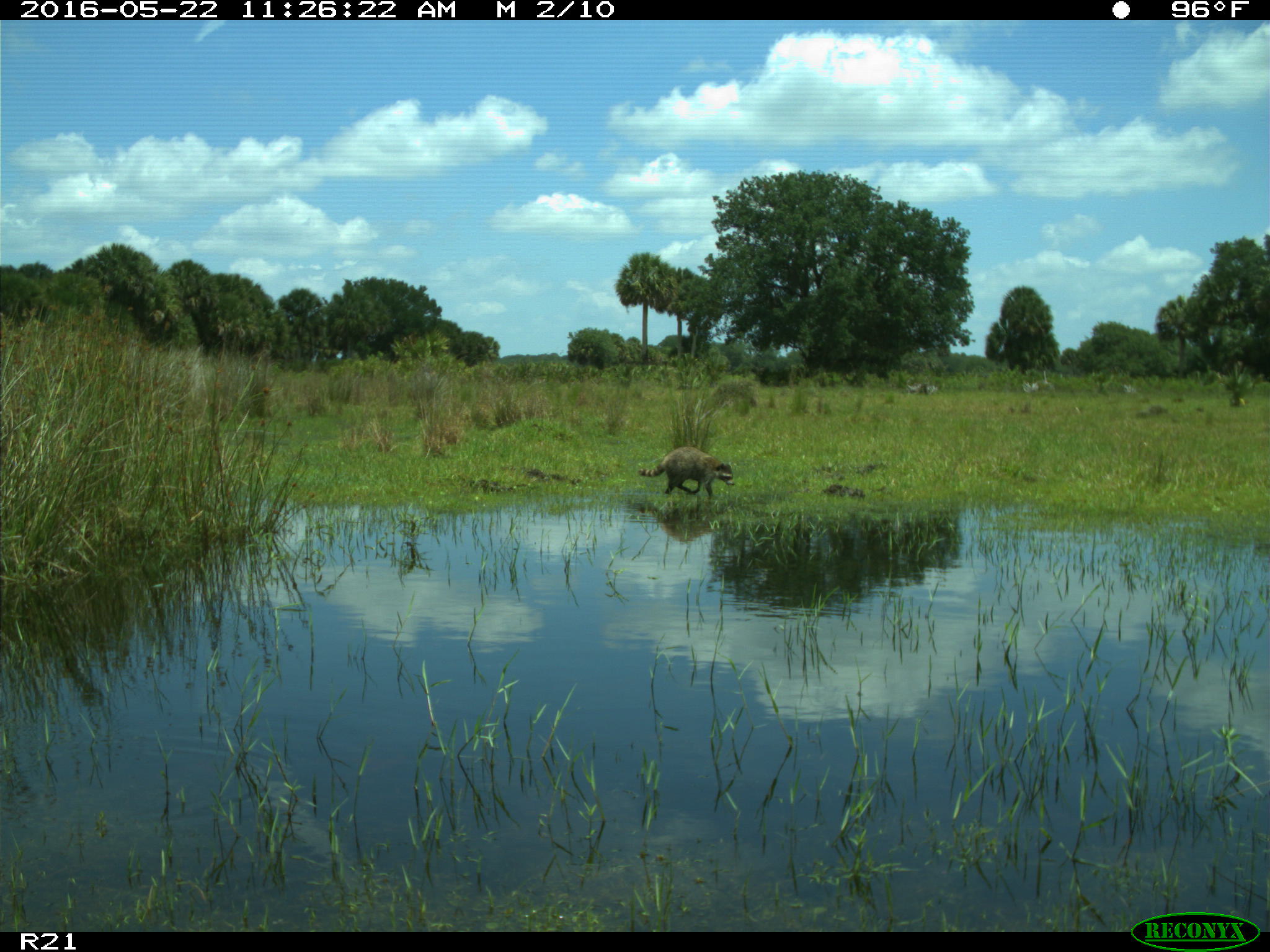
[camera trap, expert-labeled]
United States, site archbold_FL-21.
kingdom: Animalia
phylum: Chordata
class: Mammalia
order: Carnivora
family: Procyonidae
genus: Procyon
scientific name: Procyon lotor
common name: common raccoon